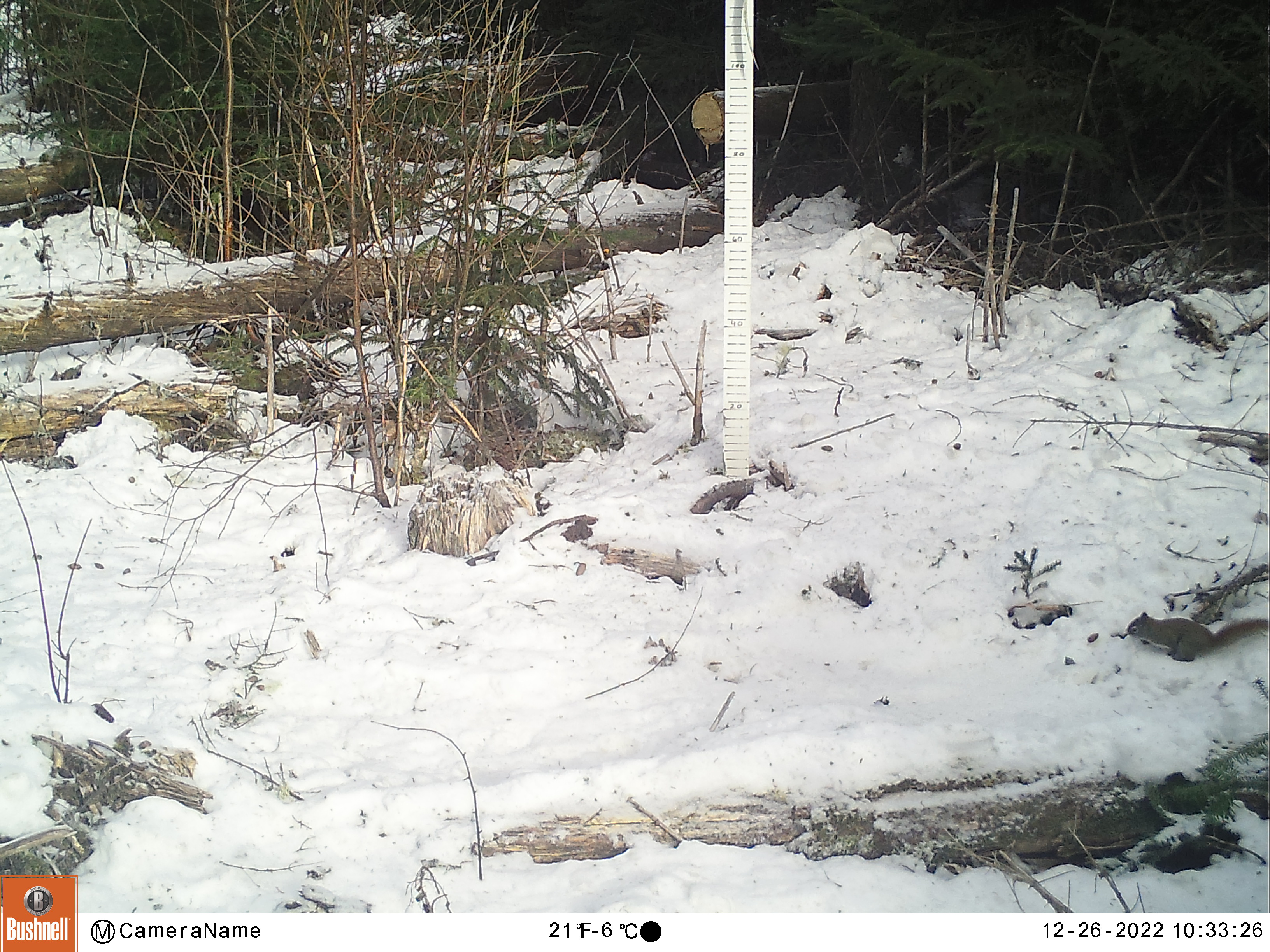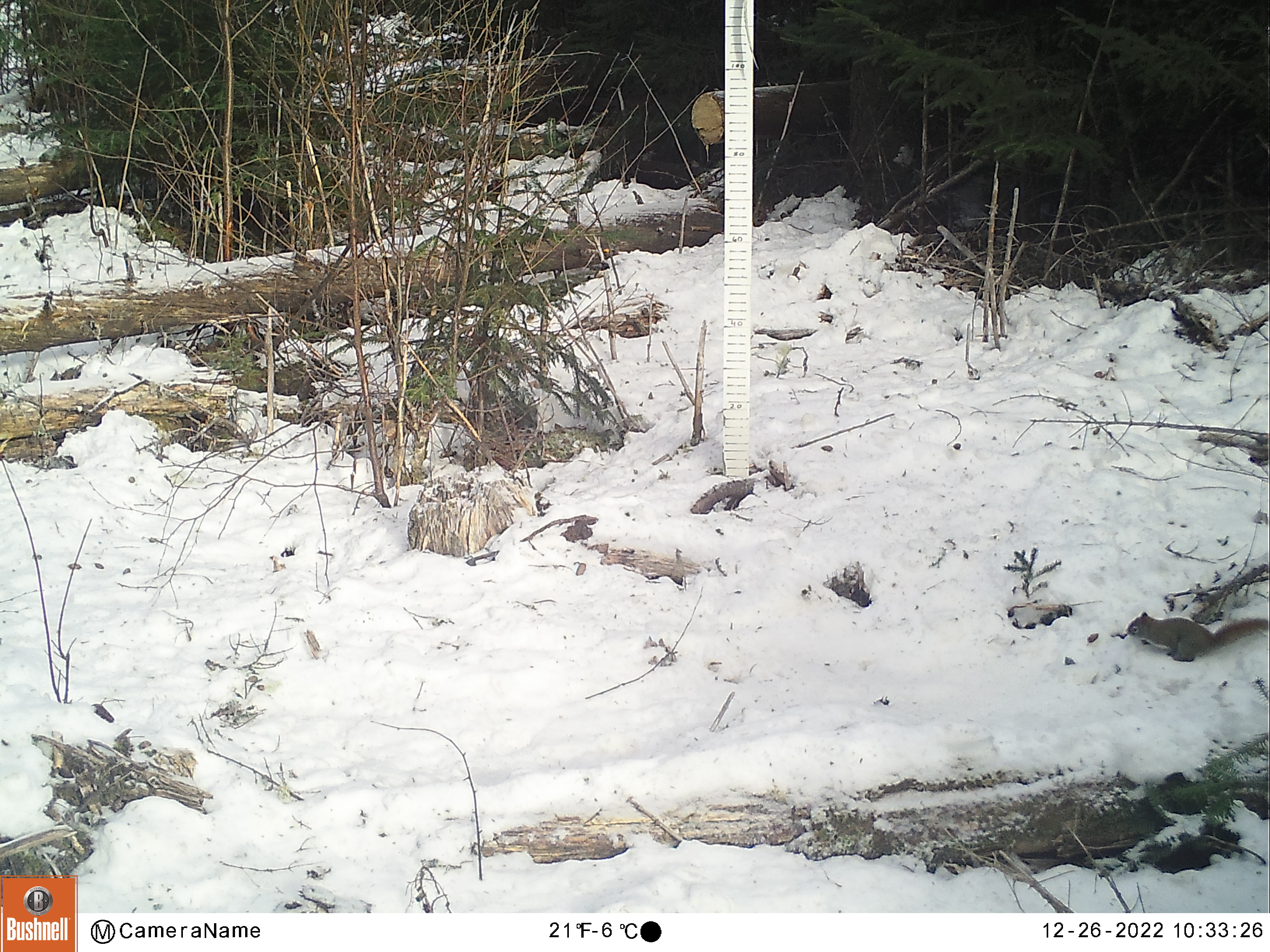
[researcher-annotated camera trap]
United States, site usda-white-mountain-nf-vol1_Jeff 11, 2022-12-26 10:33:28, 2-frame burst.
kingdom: Animalia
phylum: Chordata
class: Mammalia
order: Rodentia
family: Sciuridae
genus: Tamiasciurus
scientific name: Tamiasciurus hudsonicus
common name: red squirrel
Red squirrel (Tamiasciurus hudsonicus).